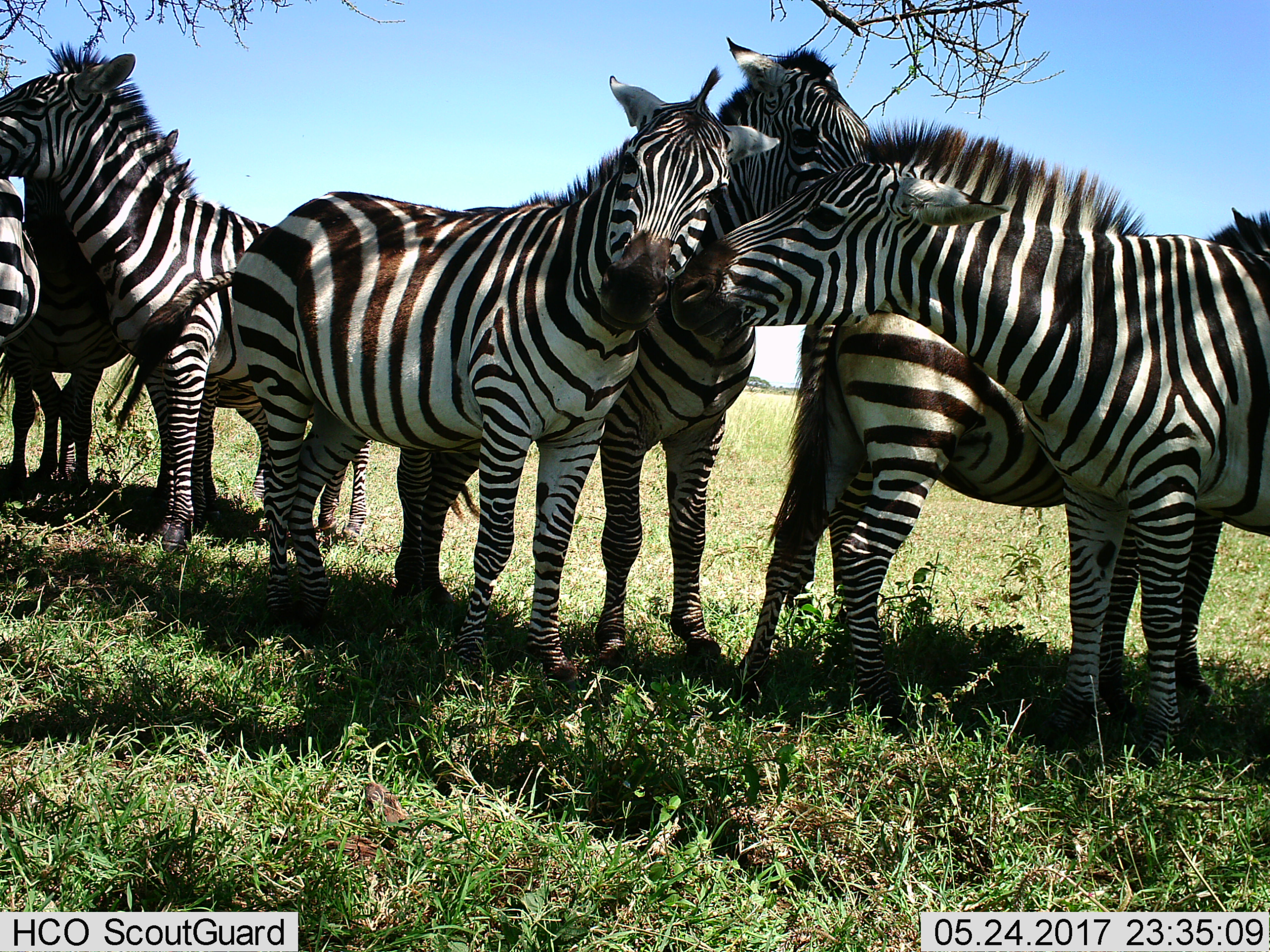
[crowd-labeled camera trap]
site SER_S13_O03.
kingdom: Animalia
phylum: Chordata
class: Mammalia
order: Perissodactyla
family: Equidae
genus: Equus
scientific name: Equus quagga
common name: plains zebra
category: zebraplains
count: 7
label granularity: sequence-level